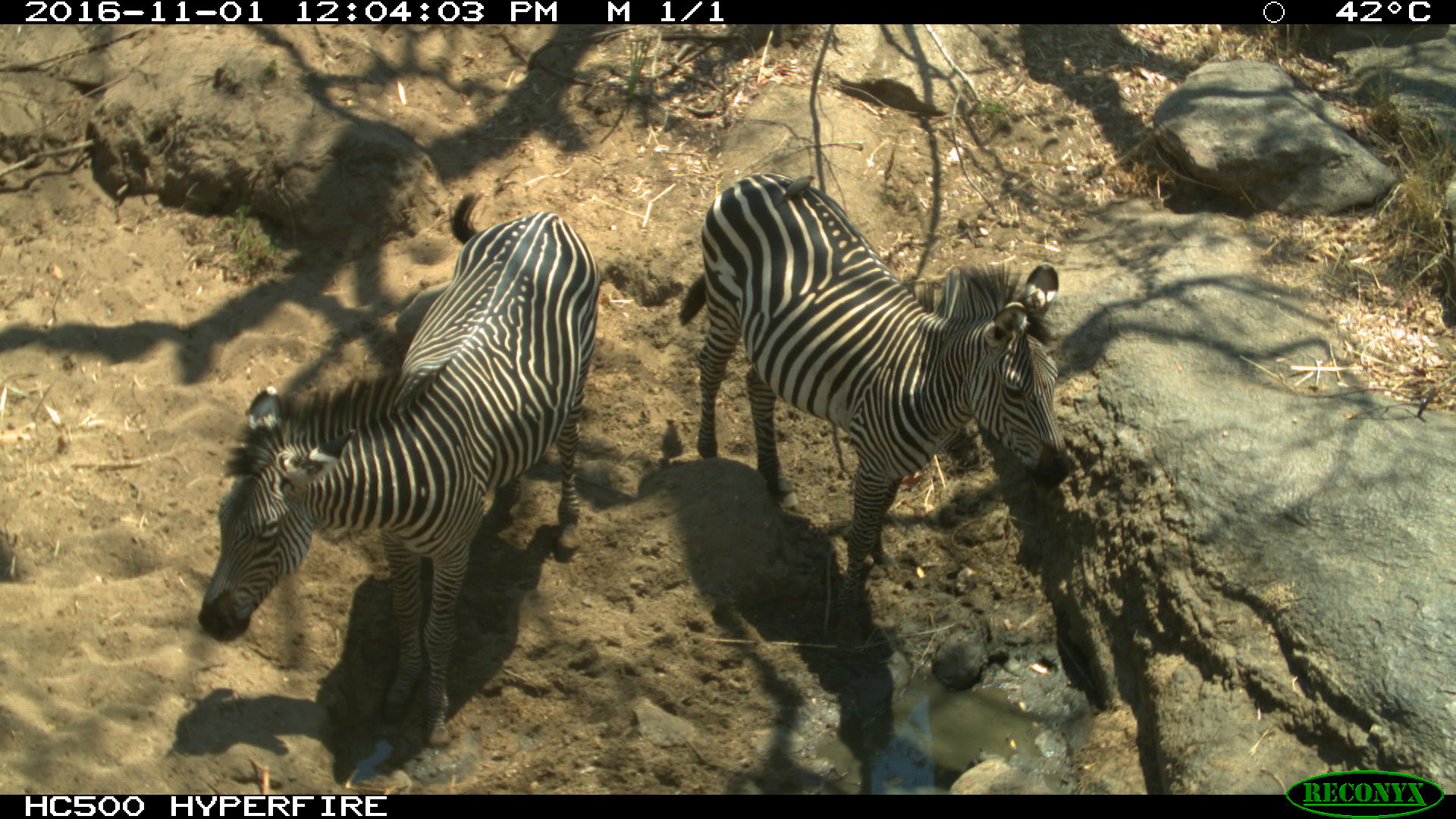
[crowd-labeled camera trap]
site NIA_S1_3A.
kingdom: Animalia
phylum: Chordata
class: Mammalia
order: Perissodactyla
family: Equidae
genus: Equus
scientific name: Equus quagga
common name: plains zebra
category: zebraplains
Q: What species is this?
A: Zebraplains (plains zebra) (Equus quagga).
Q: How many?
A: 2.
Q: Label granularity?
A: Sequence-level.